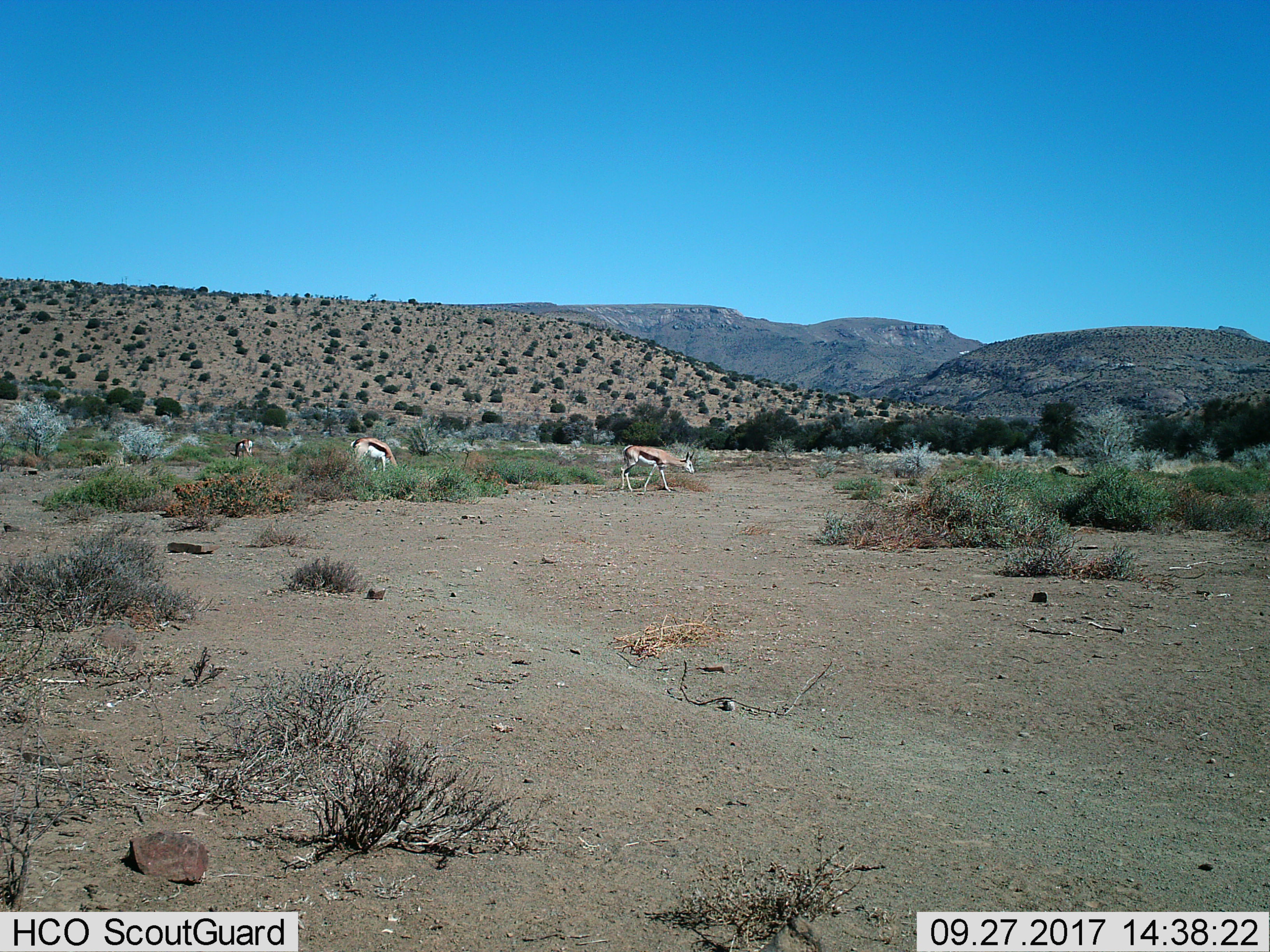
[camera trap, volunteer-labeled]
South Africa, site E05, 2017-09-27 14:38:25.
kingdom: Animalia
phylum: Chordata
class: Mammalia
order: Artiodactyla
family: Bovidae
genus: Antidorcas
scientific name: Antidorcas marsupialis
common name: springbok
Springbok (Antidorcas marsupialis), count 3. Behavior (volunteer vote fractions): standing 30%, resting 0%, moving 80%, interacting 0%. Young present (vote fraction): 10%. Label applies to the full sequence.